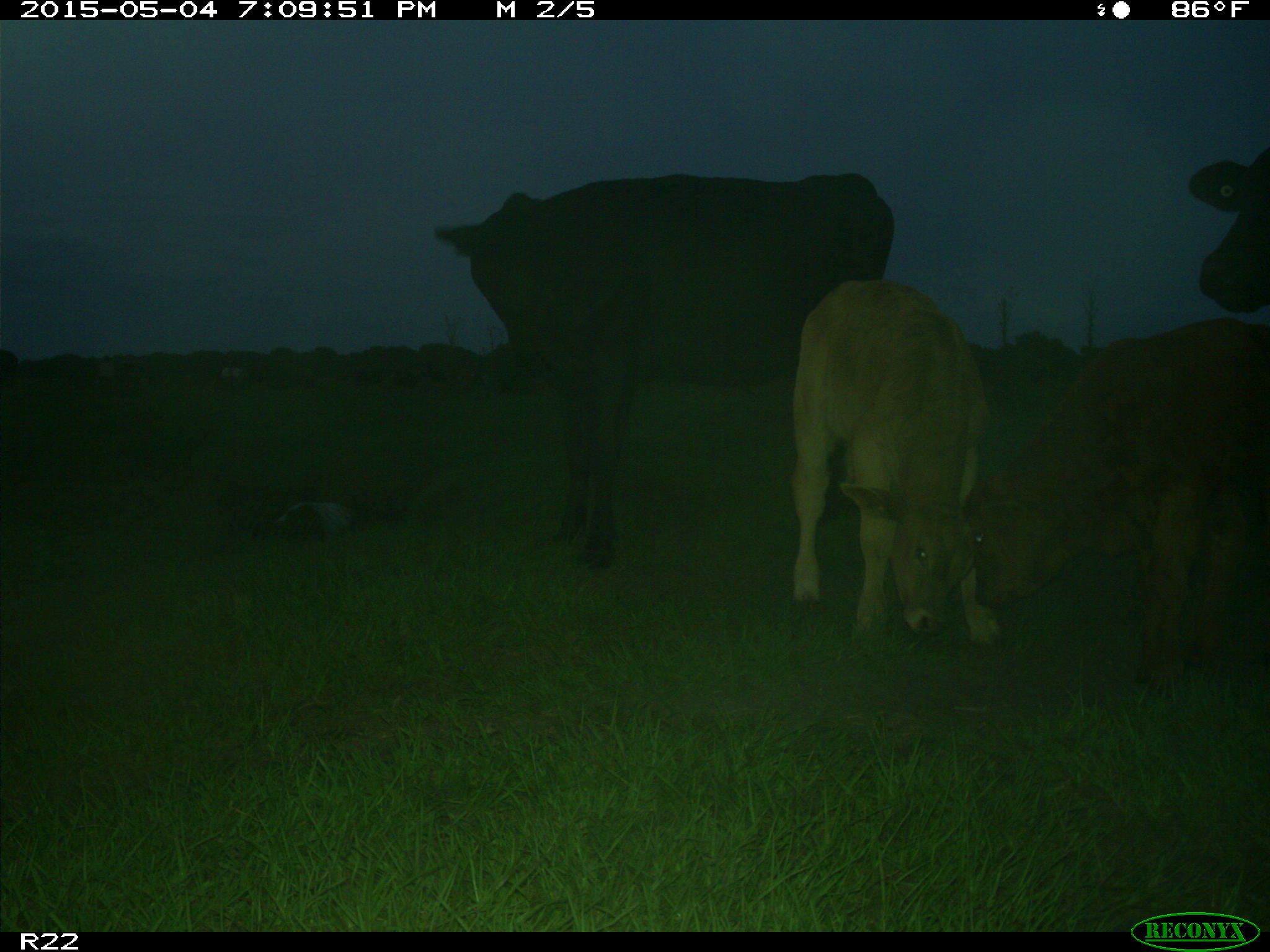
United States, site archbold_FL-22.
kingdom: Animalia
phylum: Chordata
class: Mammalia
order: Artiodactyla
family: Bovidae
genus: Bos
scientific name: Bos taurus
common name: domestic cow